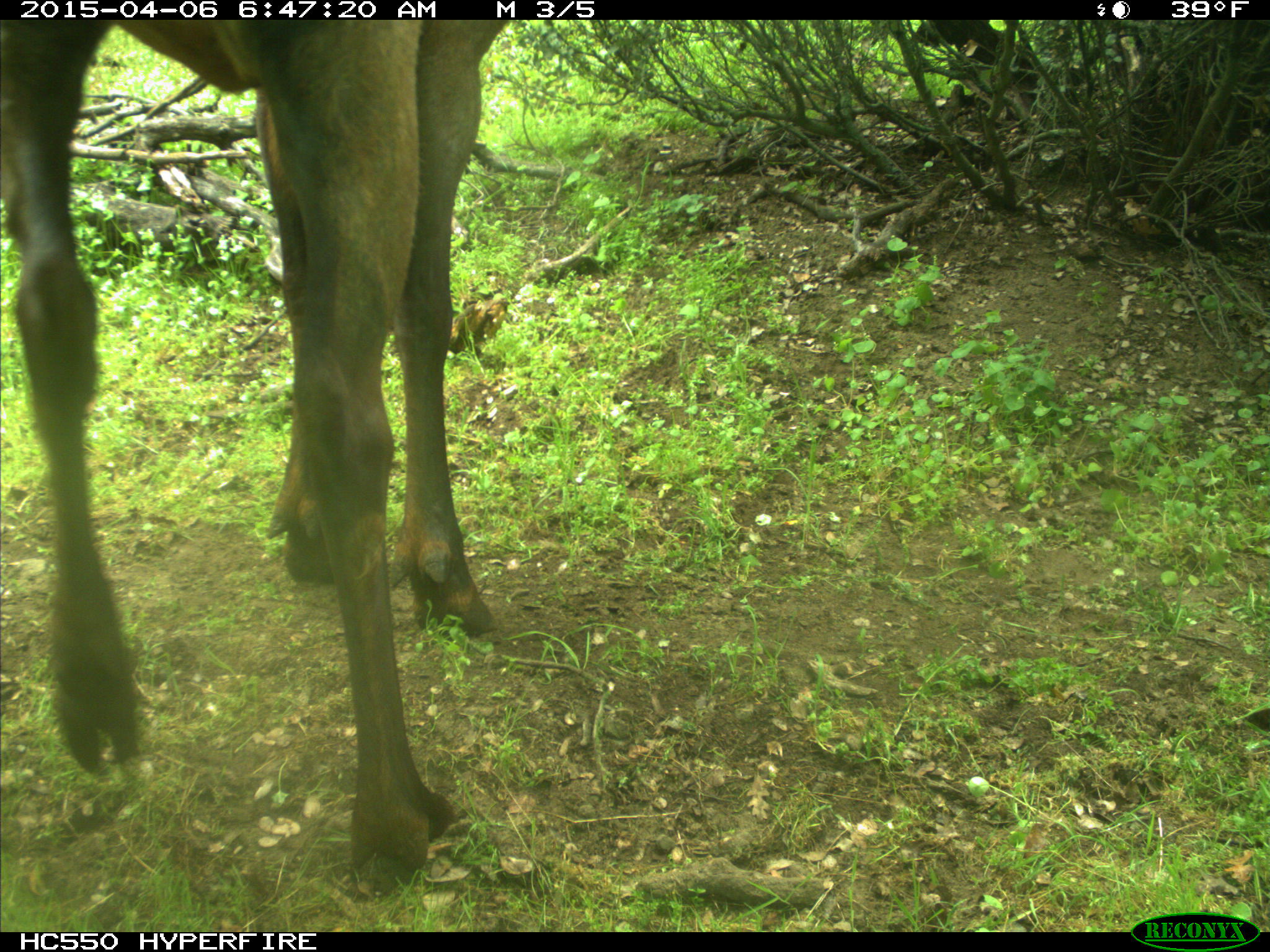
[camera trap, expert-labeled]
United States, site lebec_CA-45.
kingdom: Animalia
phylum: Chordata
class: Mammalia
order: Artiodactyla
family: Cervidae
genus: Cervus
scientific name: Cervus canadensis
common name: elk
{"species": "Cervus canadensis (elk)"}